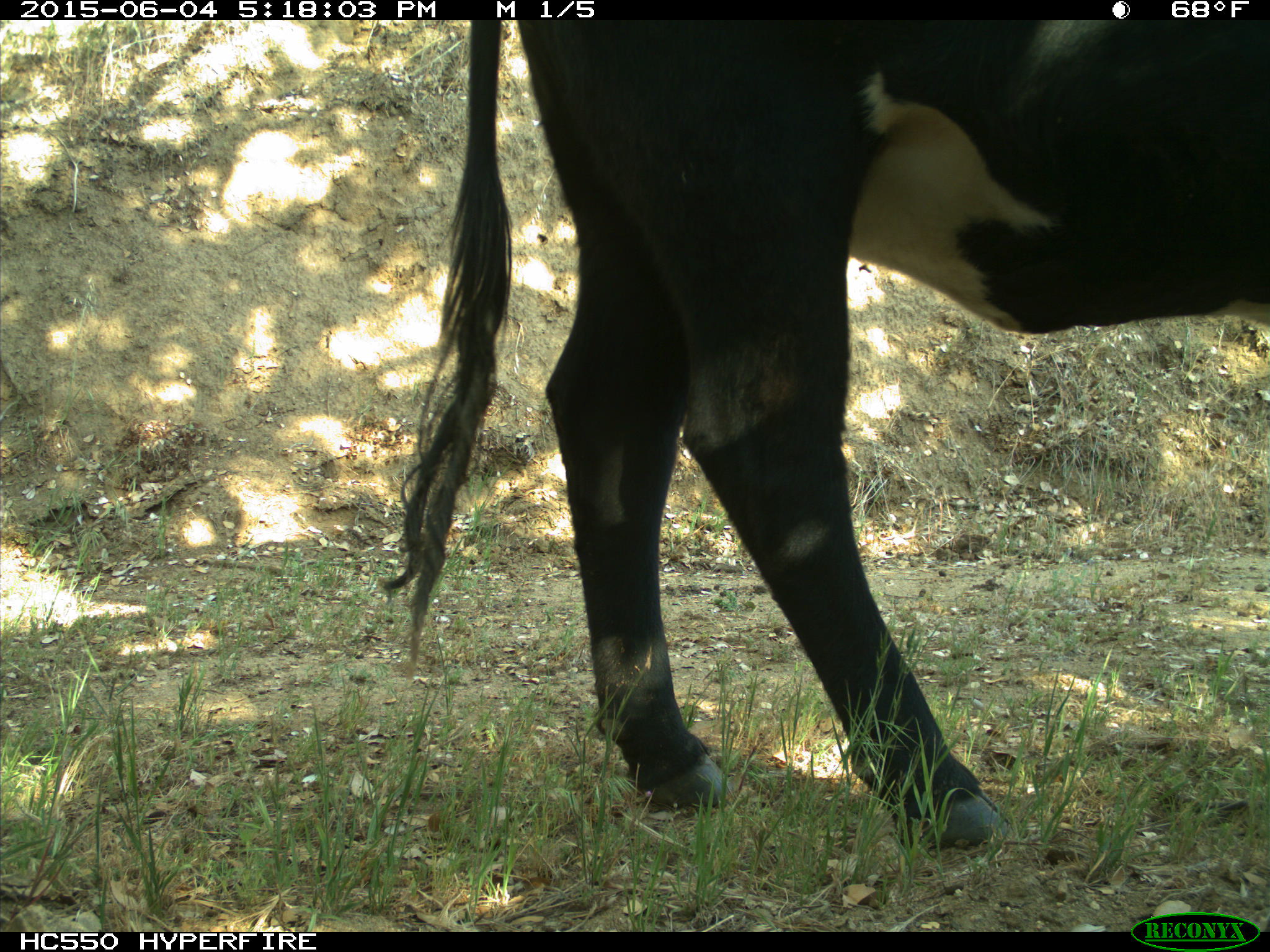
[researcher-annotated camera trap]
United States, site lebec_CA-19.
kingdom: Animalia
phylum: Chordata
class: Mammalia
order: Artiodactyla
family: Bovidae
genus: Bos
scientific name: Bos taurus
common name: domestic cow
Bos taurus (domestic cow).